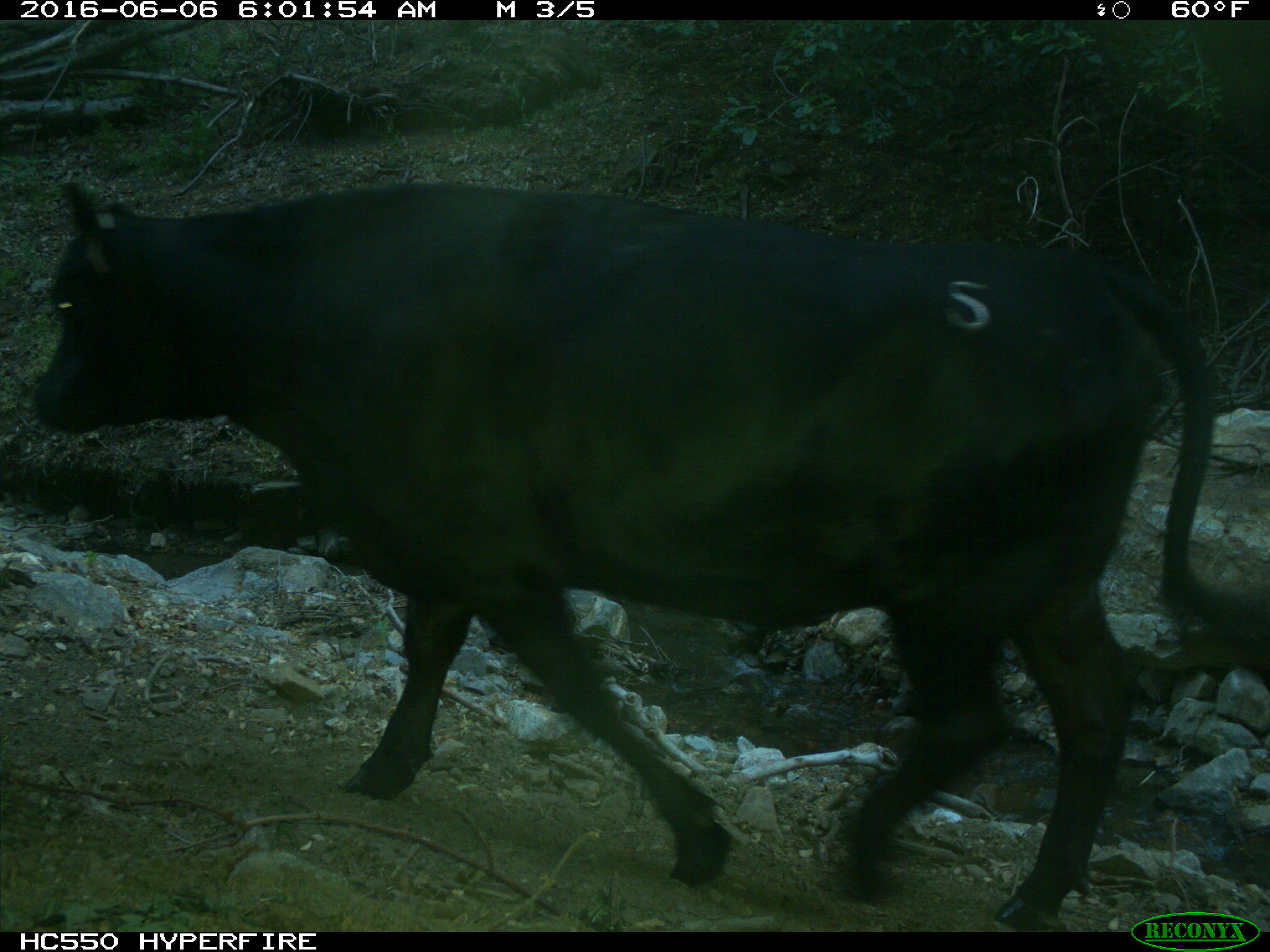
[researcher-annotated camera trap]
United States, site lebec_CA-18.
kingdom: Animalia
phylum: Chordata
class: Mammalia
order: Artiodactyla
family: Bovidae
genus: Bos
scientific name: Bos taurus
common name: domestic cow